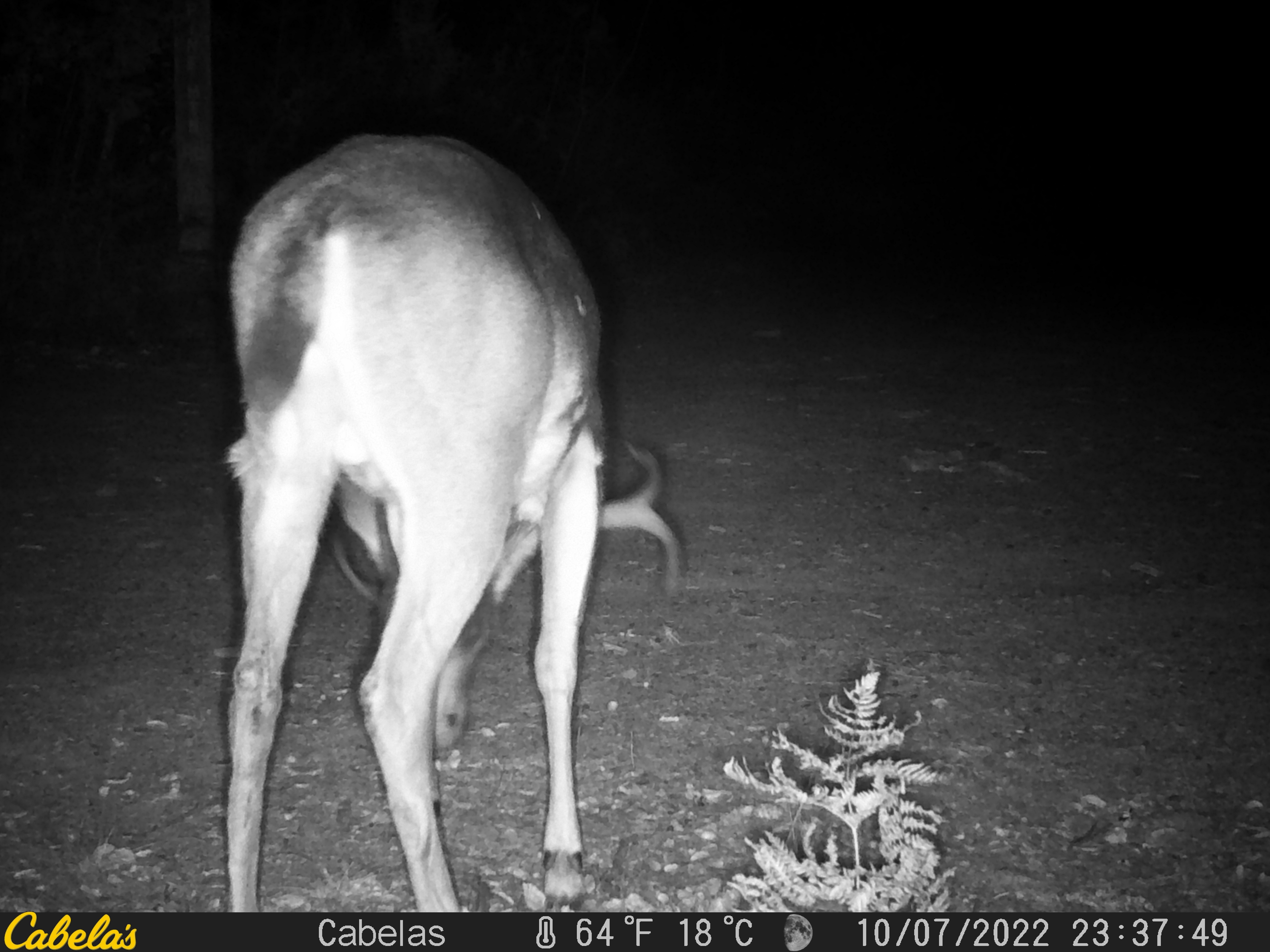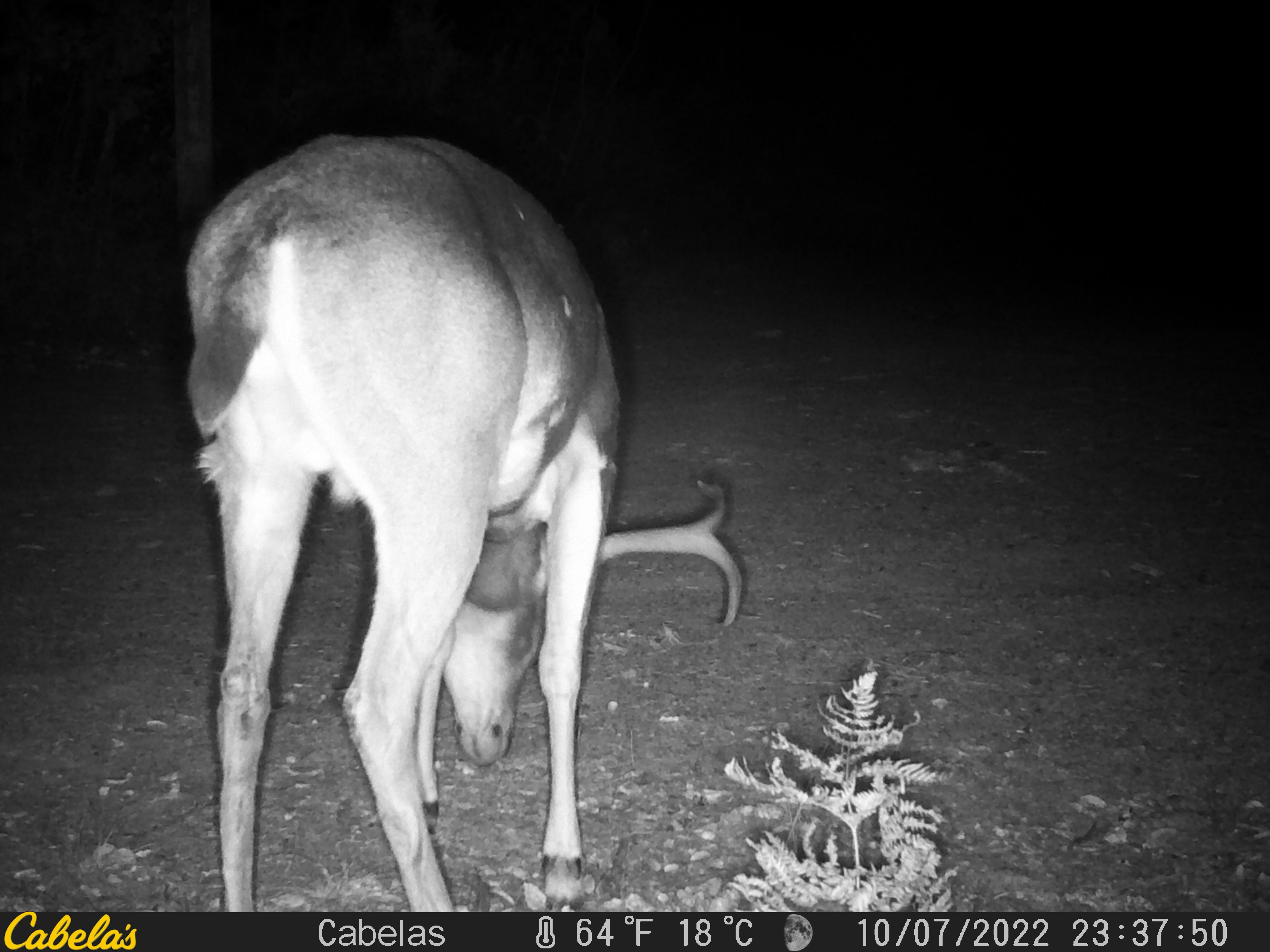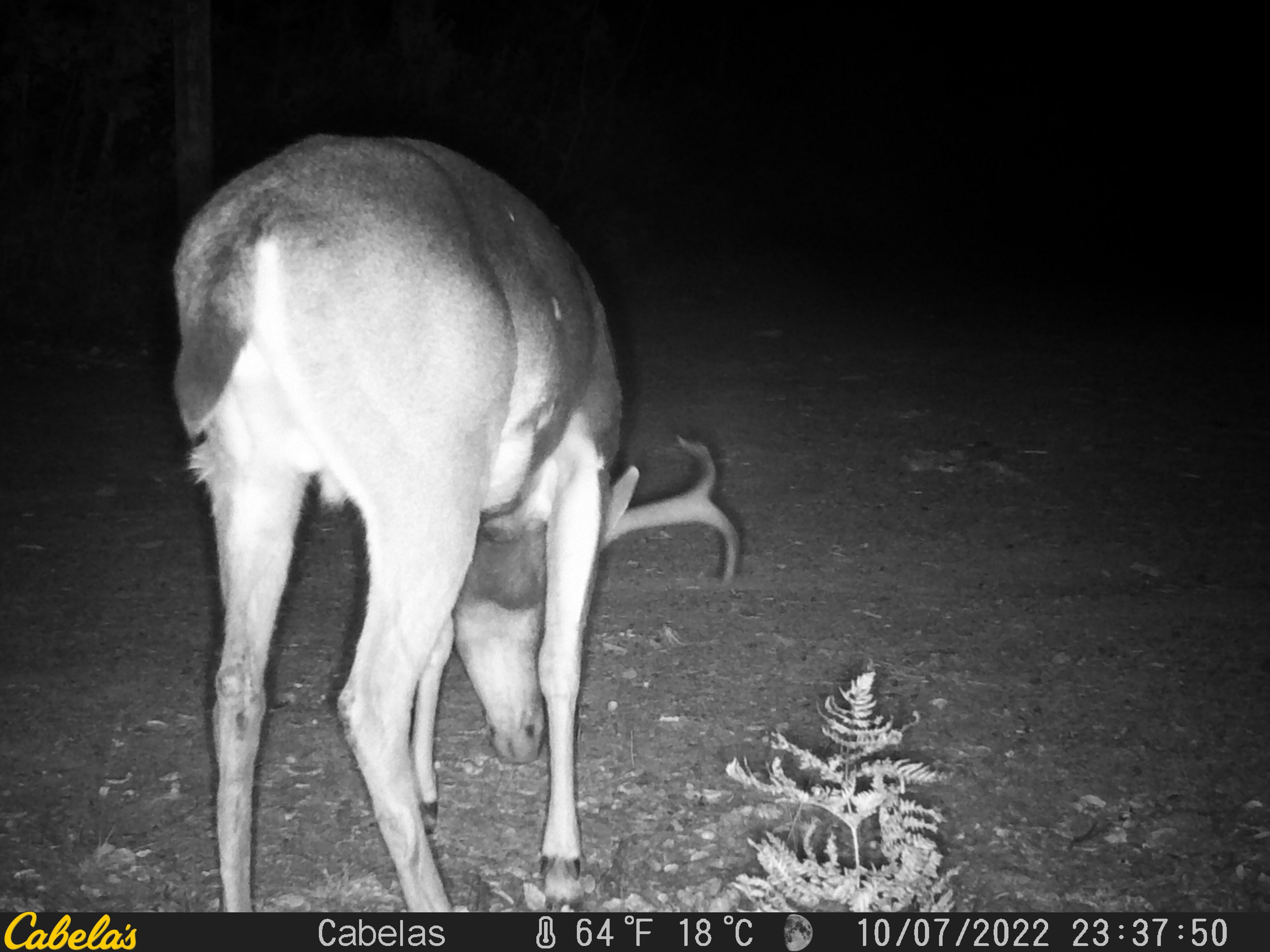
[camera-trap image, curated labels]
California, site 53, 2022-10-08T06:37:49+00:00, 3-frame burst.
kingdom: Animalia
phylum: Chordata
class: Mammalia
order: Artiodactyla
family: Cervidae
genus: Odocoileus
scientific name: Odocoileus hemionus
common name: mule deer